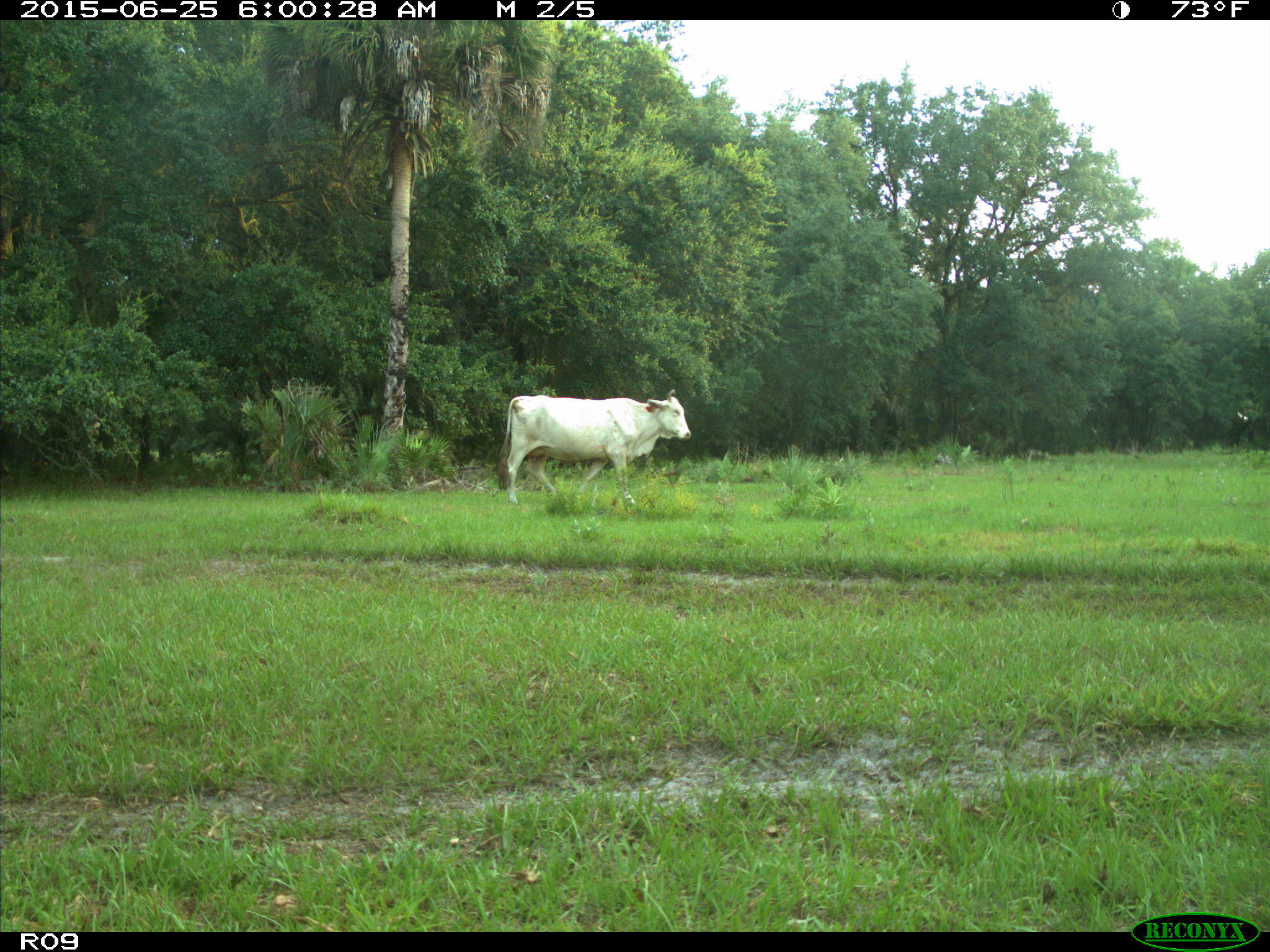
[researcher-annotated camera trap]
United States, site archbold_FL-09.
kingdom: Animalia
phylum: Chordata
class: Mammalia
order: Artiodactyla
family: Bovidae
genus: Bos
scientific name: Bos taurus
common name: domestic cow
Bos taurus (domestic cow).